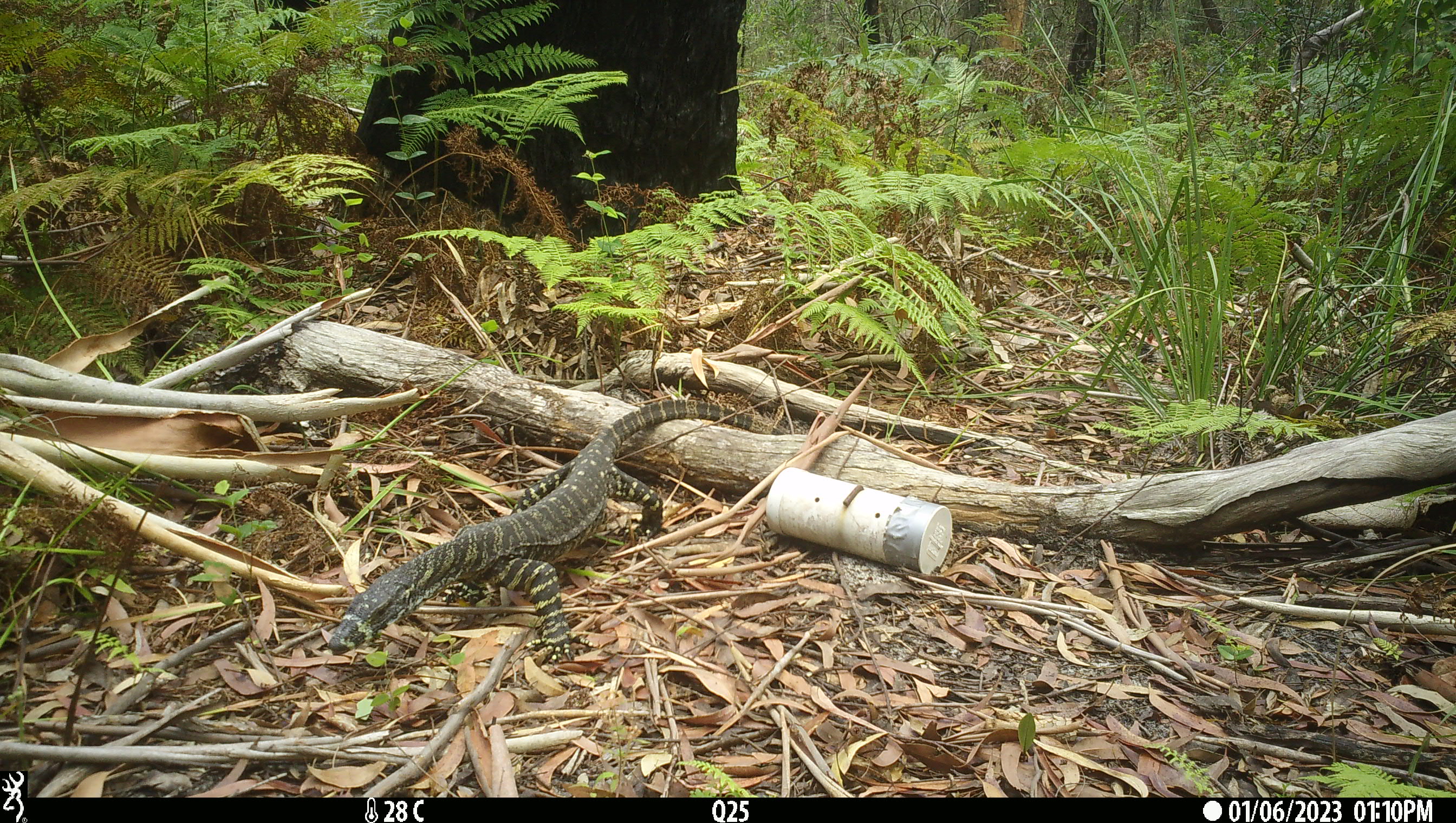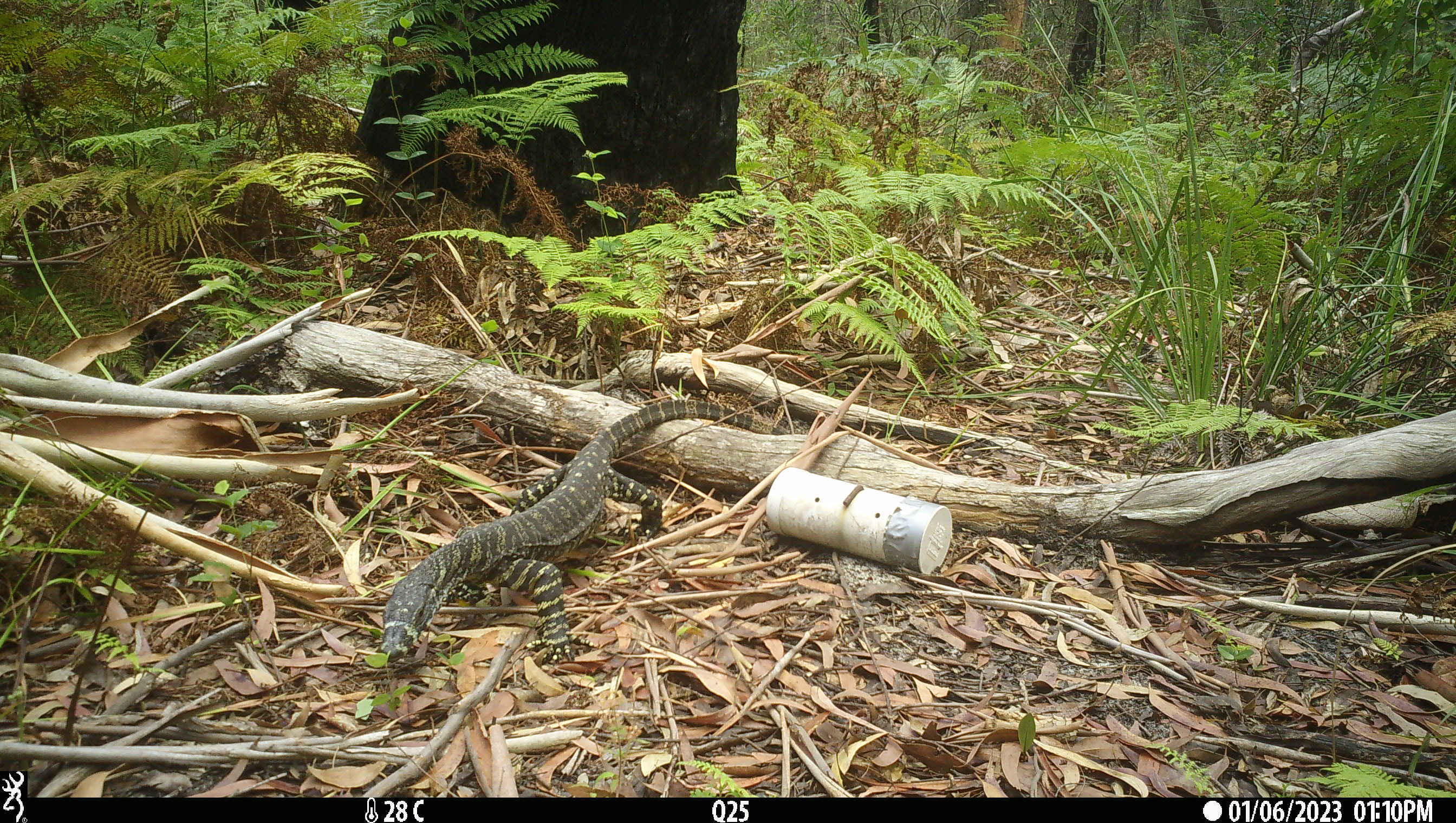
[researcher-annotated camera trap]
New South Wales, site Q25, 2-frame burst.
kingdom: Animalia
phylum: Chordata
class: Reptilia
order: Squamata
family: Varanidae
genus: Varanus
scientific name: Varanus varius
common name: lace monitor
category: goanna